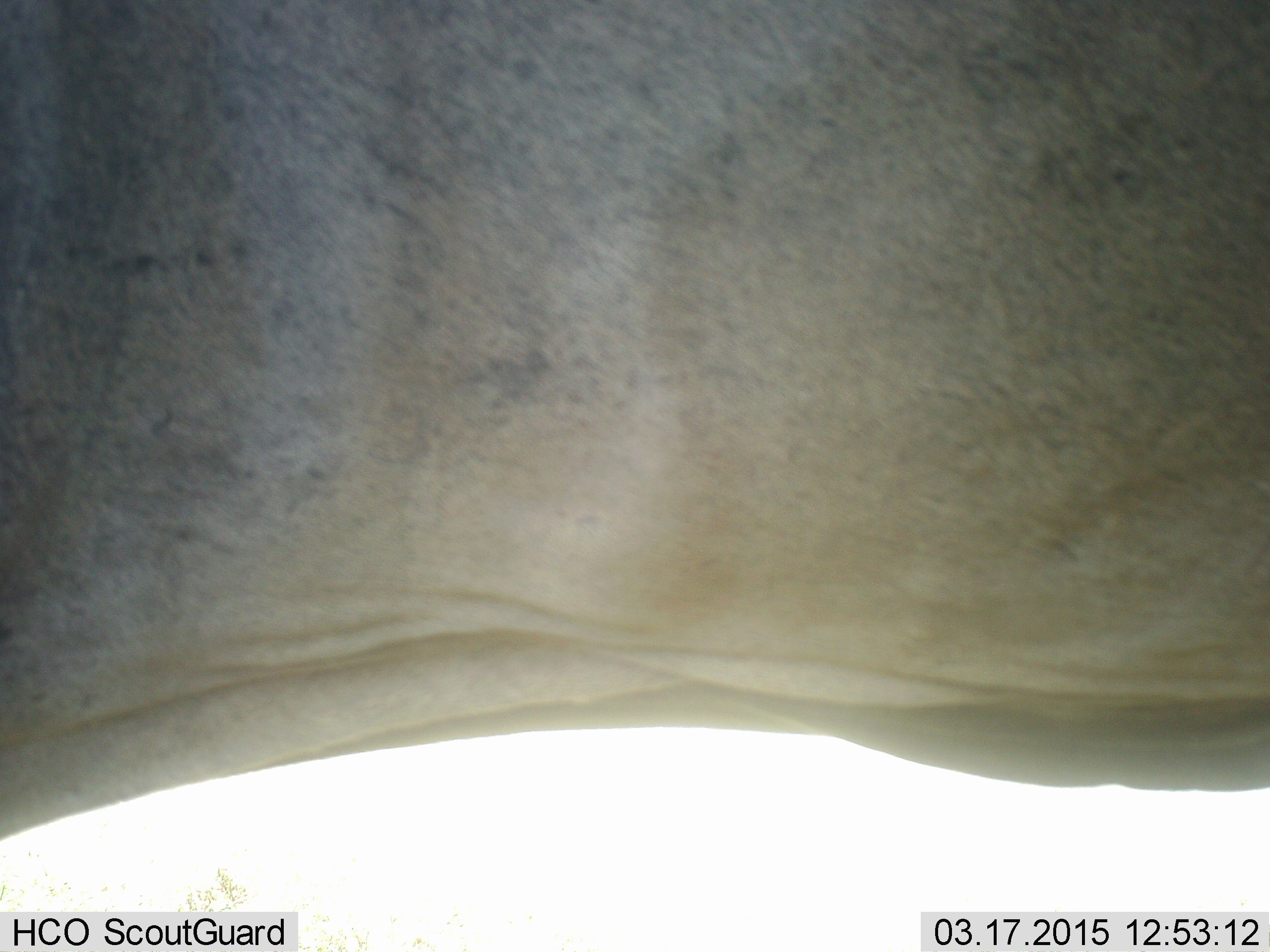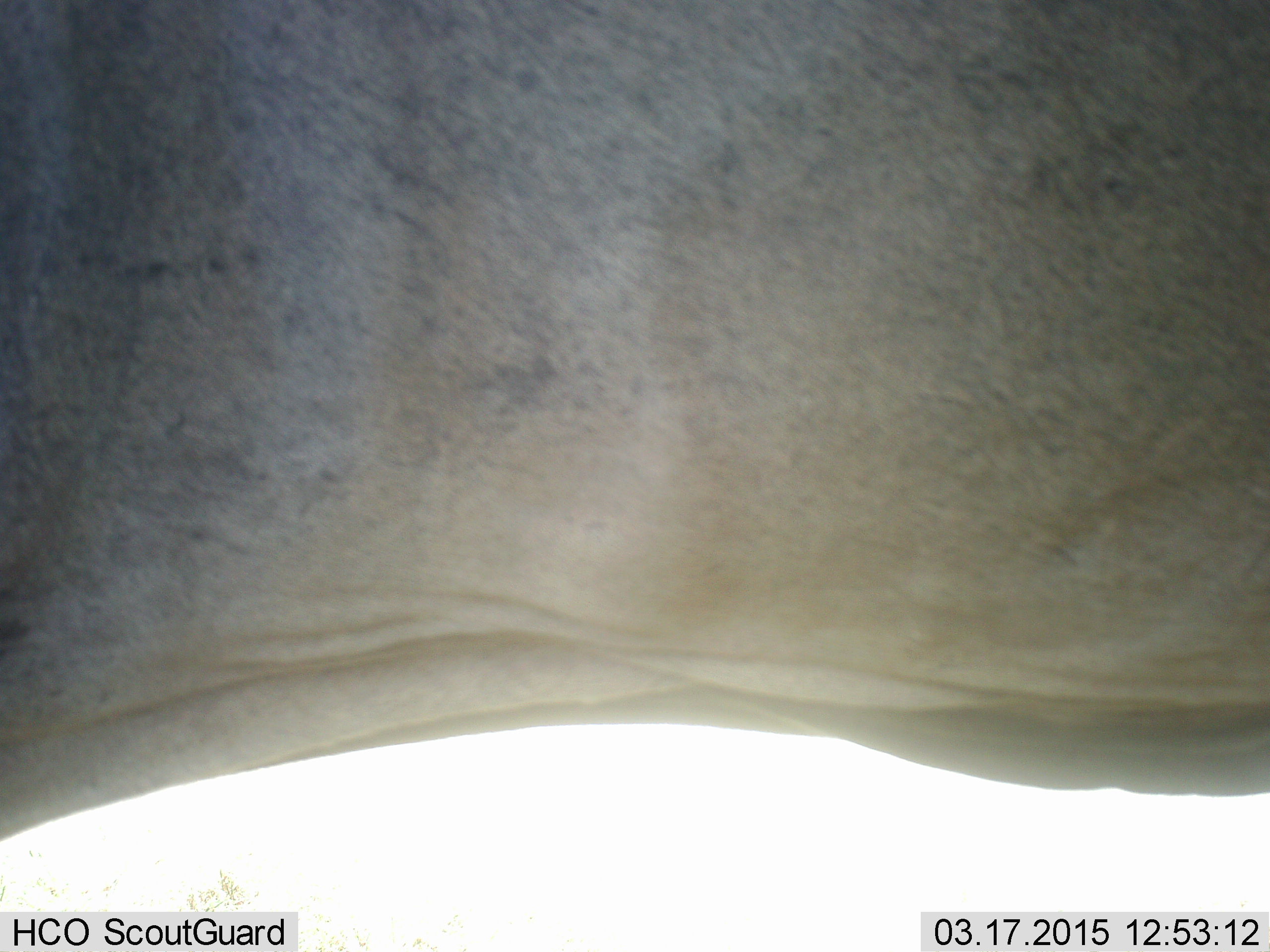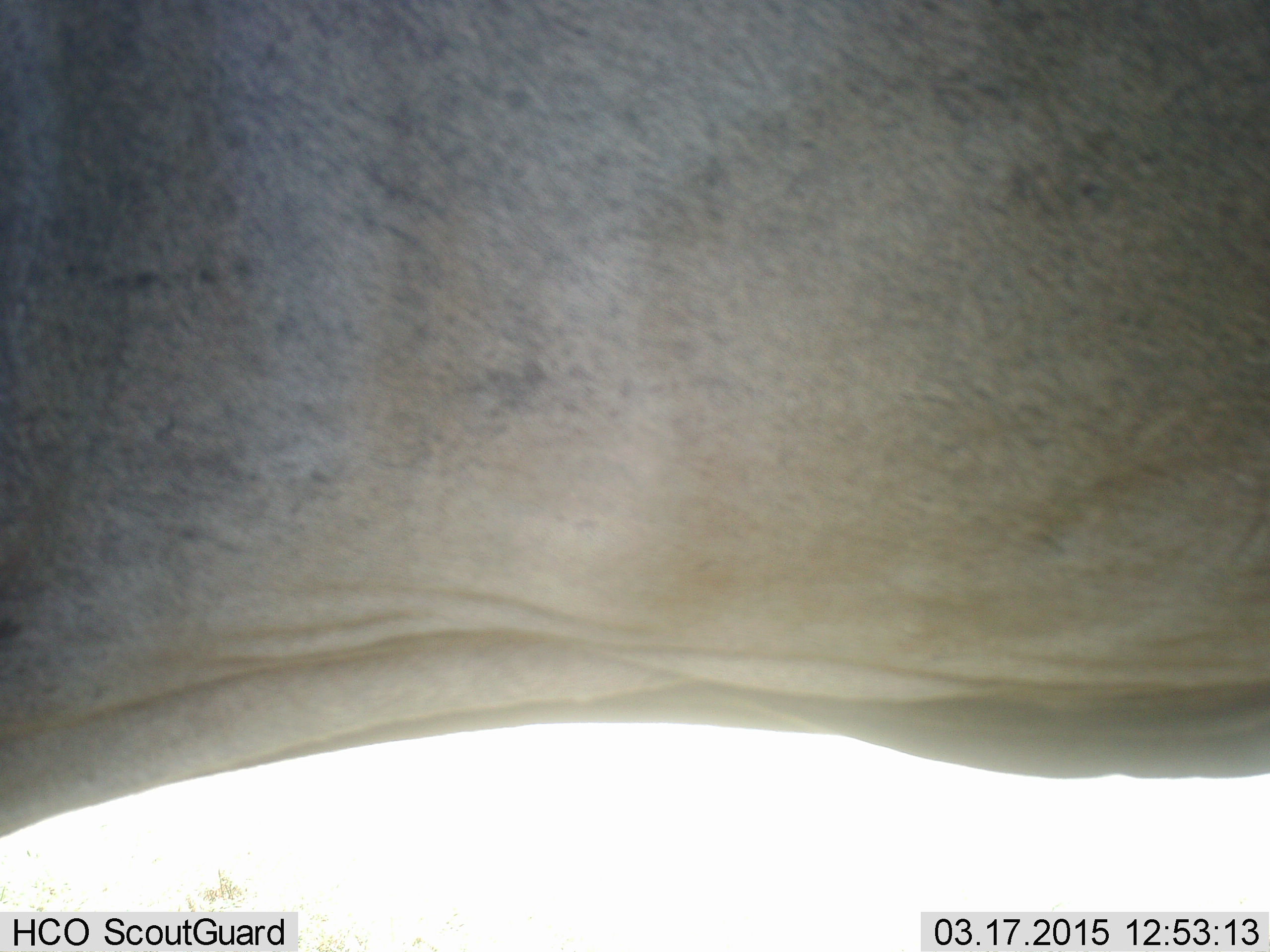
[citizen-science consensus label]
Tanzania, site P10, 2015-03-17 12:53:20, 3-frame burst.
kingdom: Animalia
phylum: Chordata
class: Mammalia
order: Artiodactyla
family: Bovidae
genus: Tragelaphus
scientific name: Tragelaphus oryx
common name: eland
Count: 1.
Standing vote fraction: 100%.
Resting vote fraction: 0%.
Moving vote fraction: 0%.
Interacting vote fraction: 0%.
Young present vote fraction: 0%.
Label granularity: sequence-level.